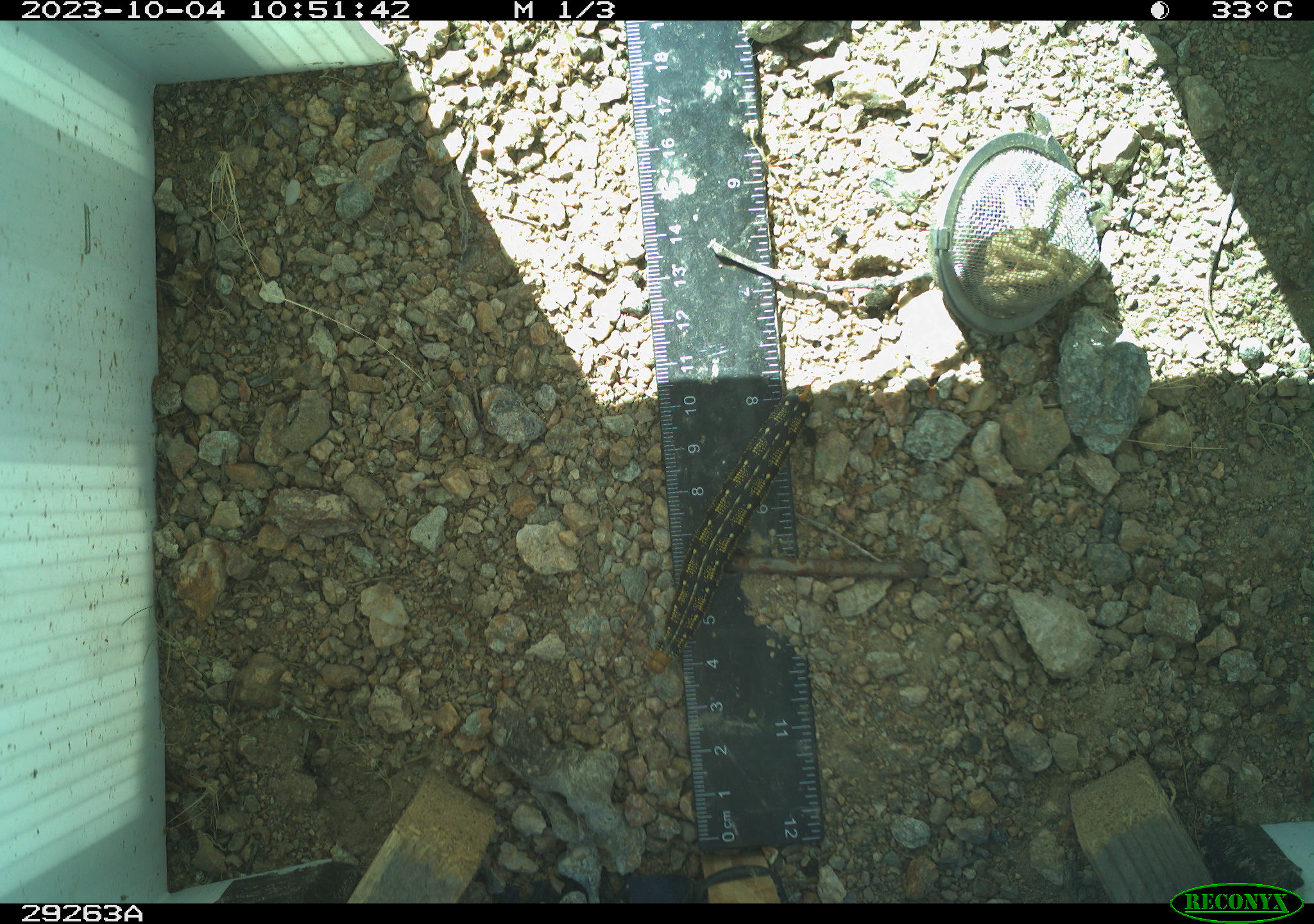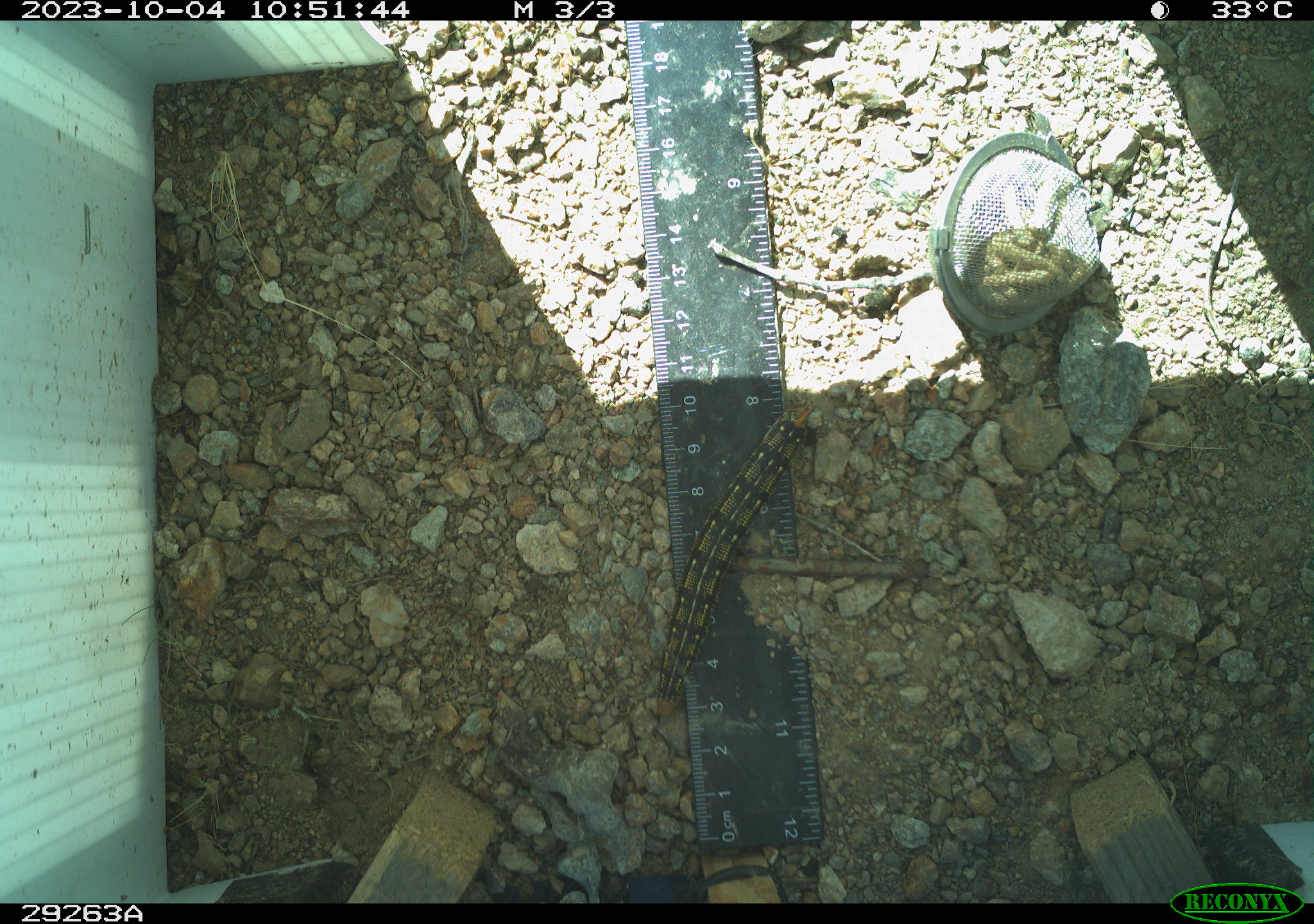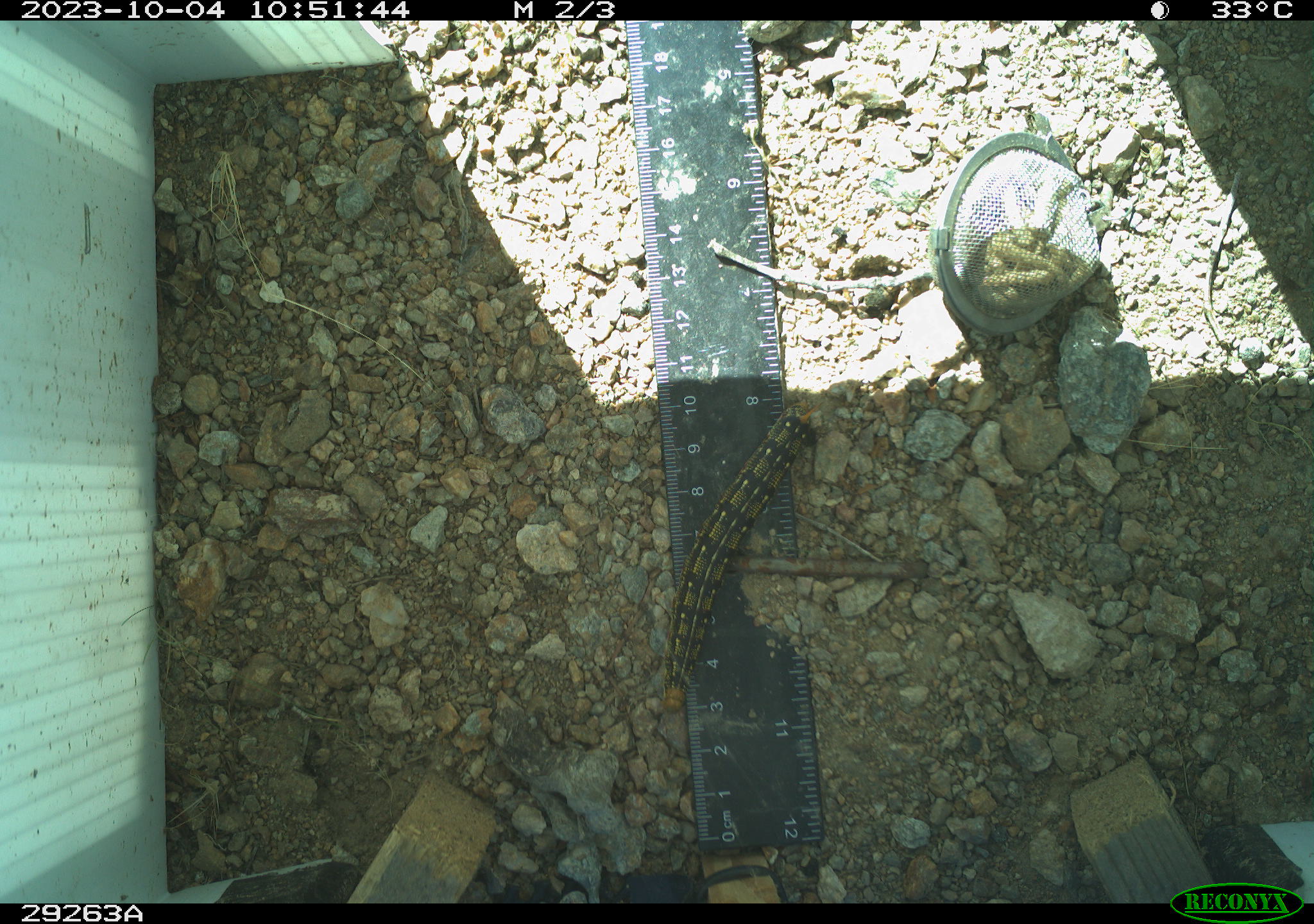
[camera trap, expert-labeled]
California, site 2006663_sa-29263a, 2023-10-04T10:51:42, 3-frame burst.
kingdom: Animalia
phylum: Arthropoda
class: Insecta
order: Lepidoptera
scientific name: Lepidoptera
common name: butterflies and moths